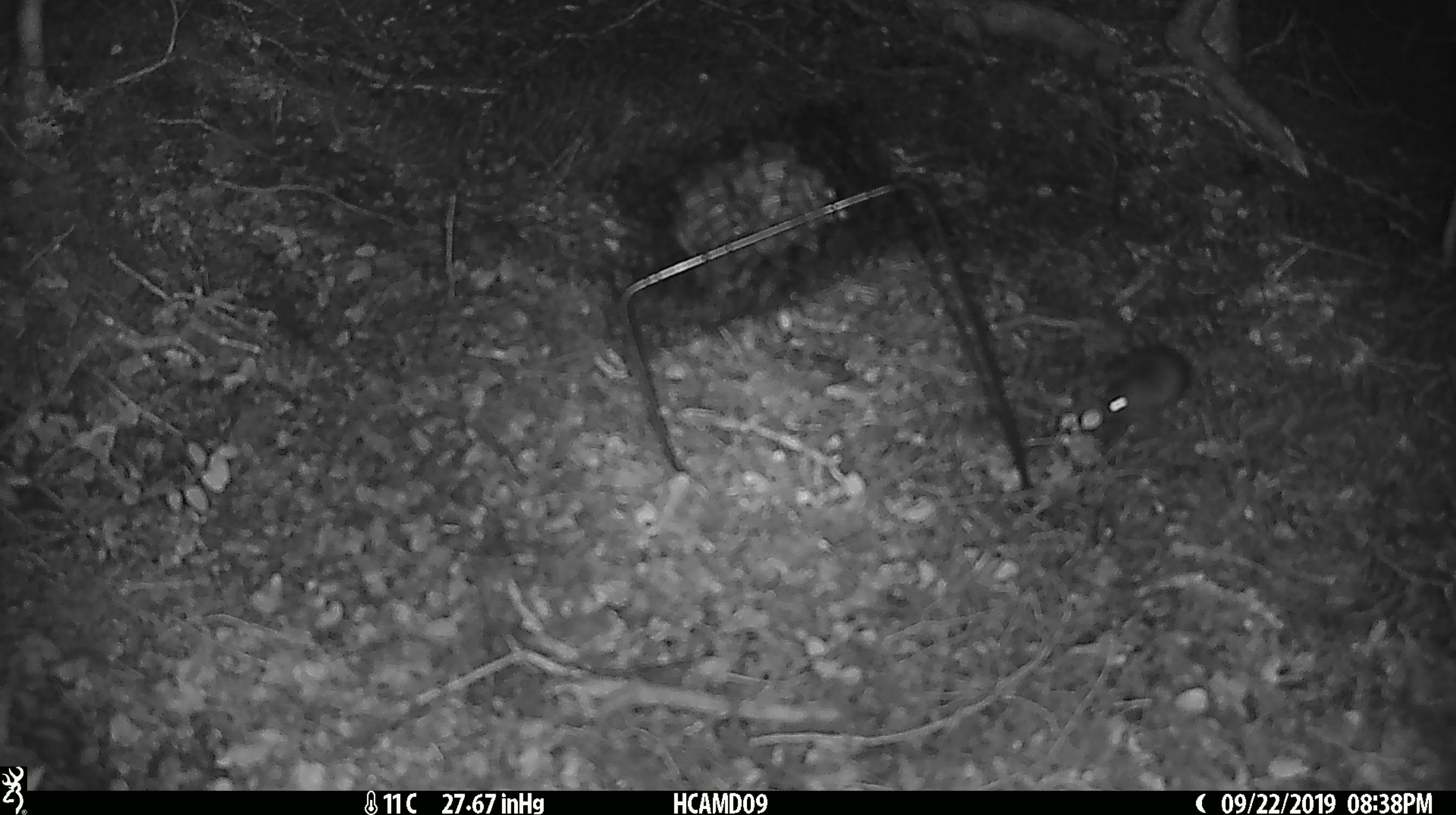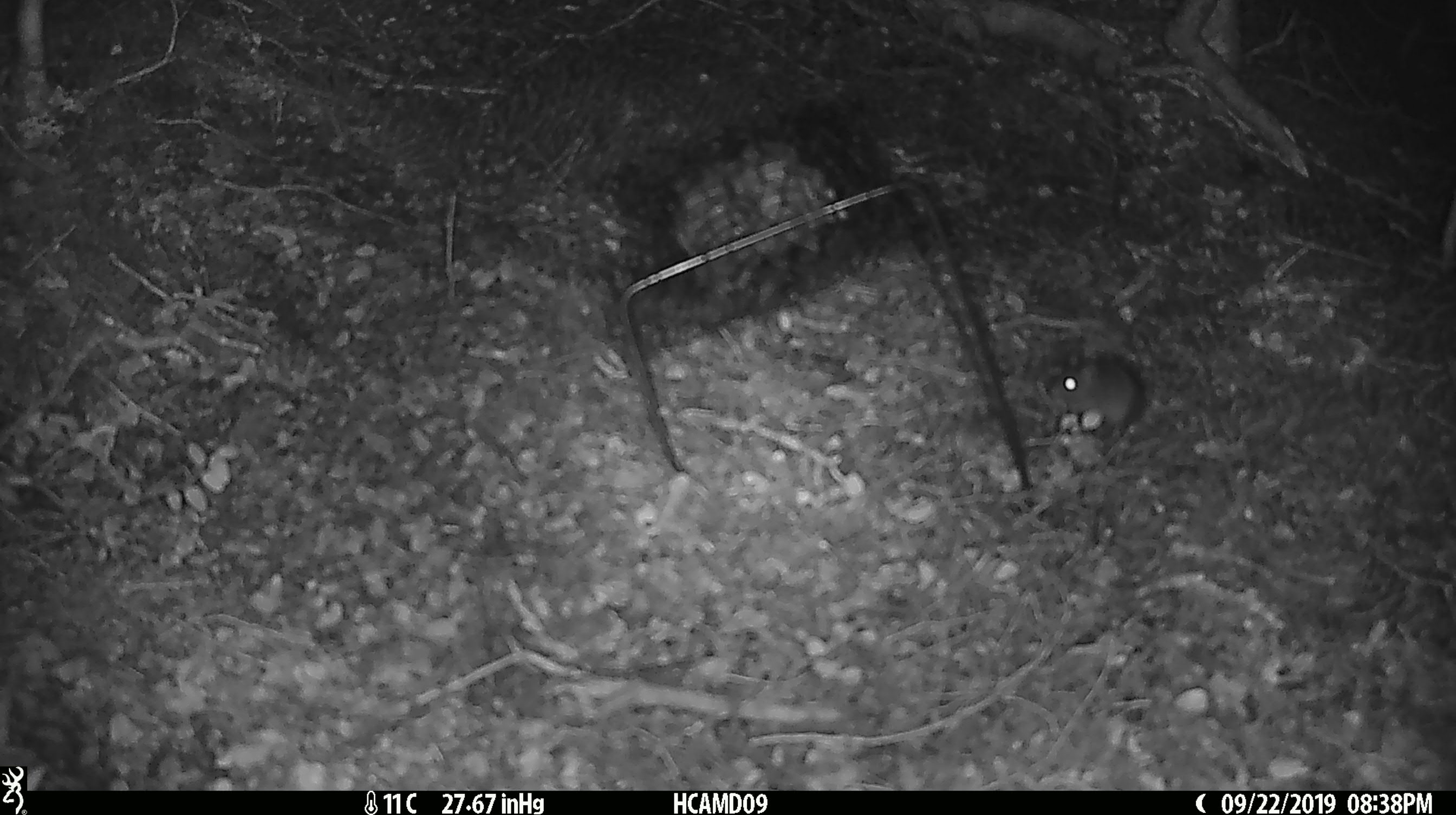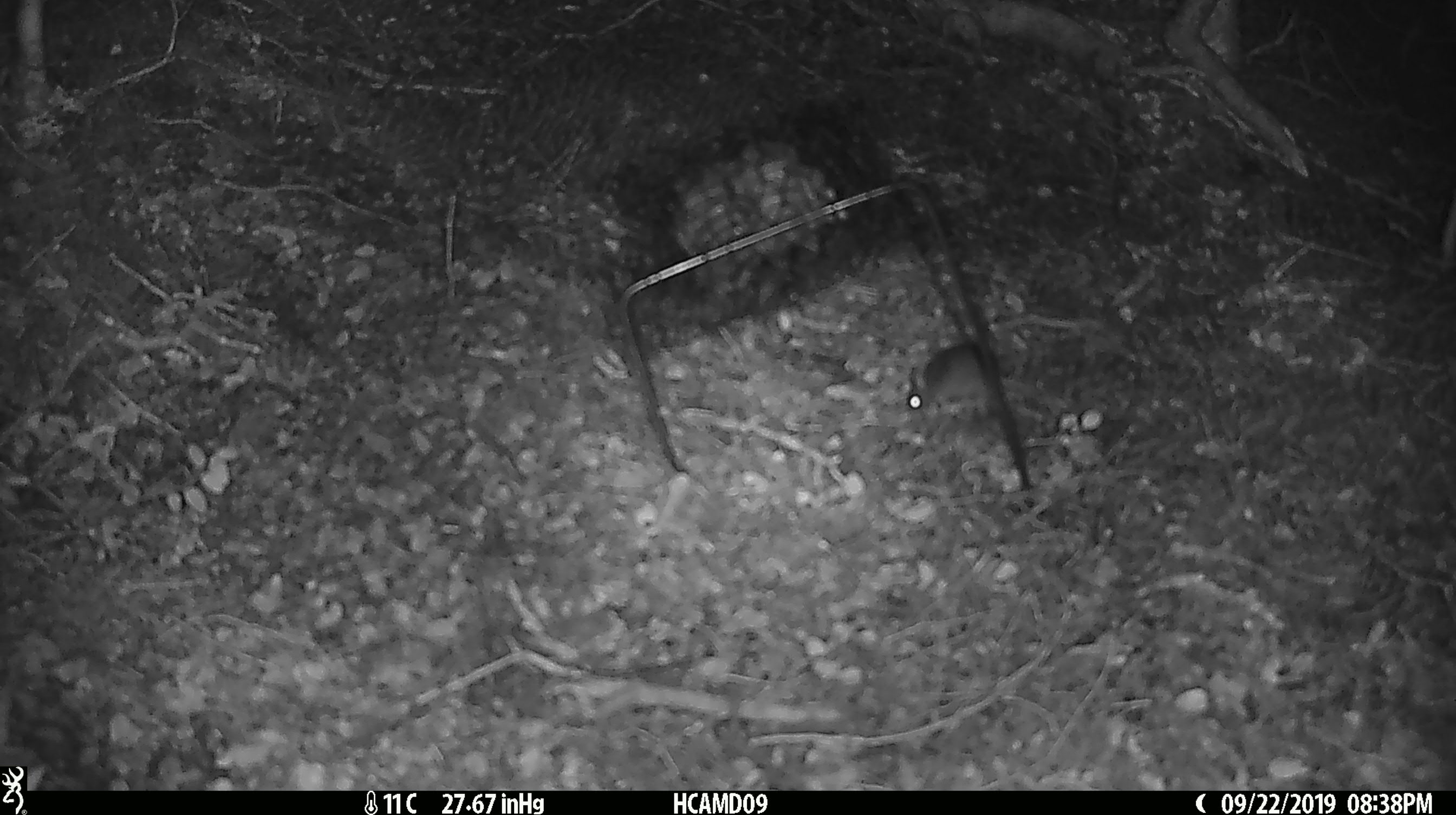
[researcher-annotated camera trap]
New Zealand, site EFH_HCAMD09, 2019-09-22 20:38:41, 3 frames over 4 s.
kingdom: Animalia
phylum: Chordata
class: Mammalia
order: Rodentia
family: Muridae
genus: Mus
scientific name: Mus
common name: mouse